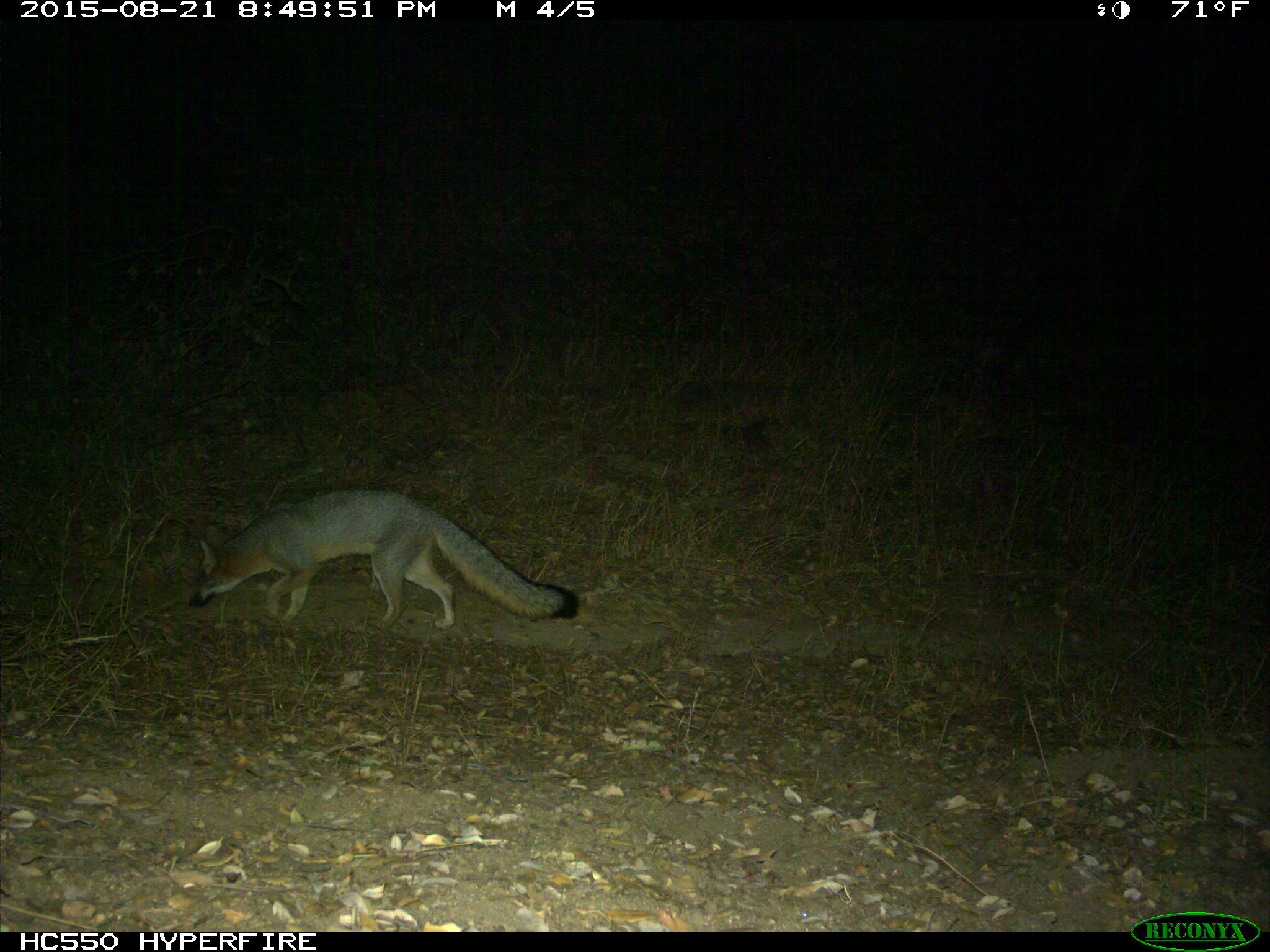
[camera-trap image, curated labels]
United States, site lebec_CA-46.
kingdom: Animalia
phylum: Chordata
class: Mammalia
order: Carnivora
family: Canidae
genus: Urocyon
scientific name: Urocyon cinereoargenteus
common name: gray fox